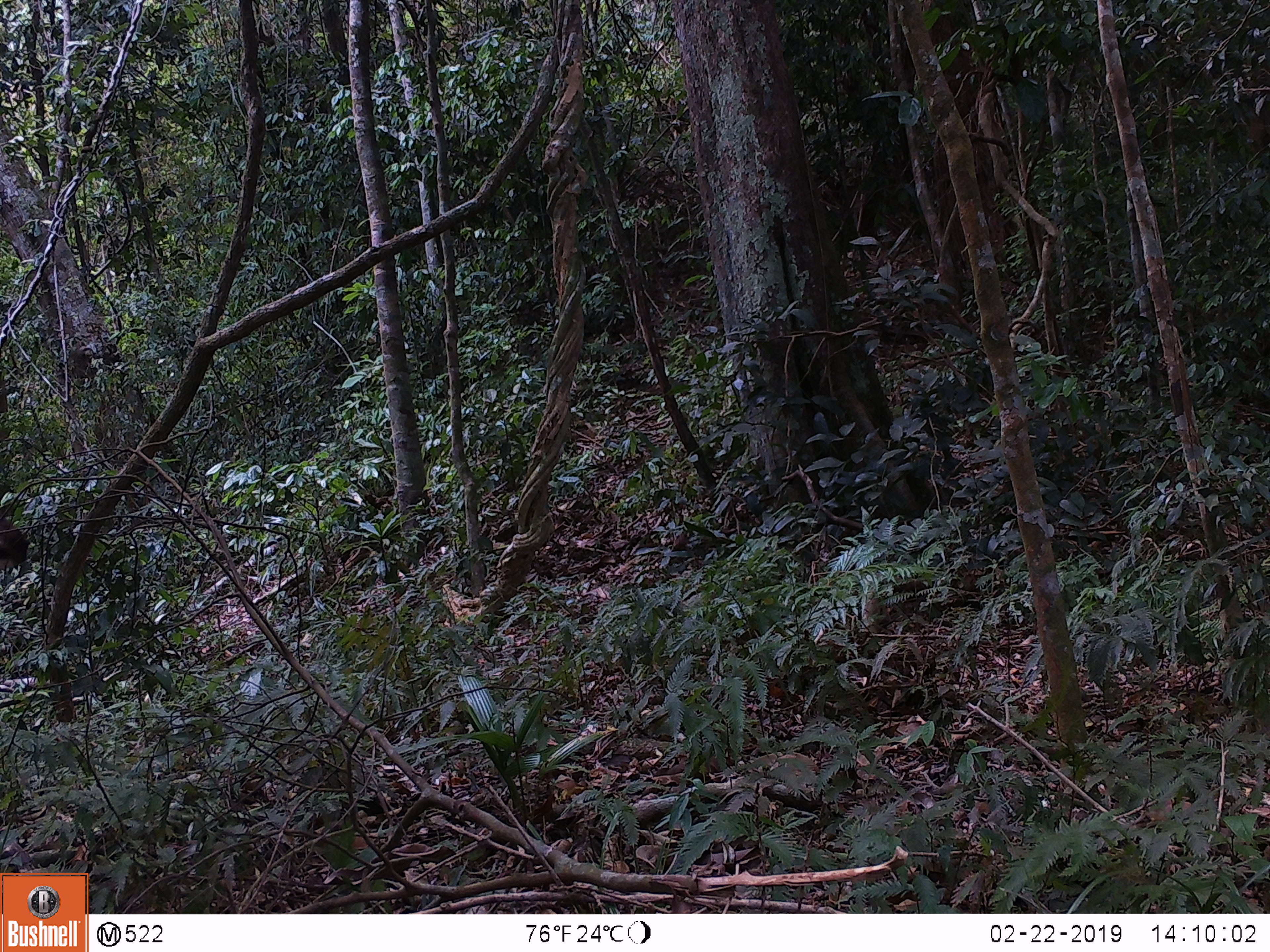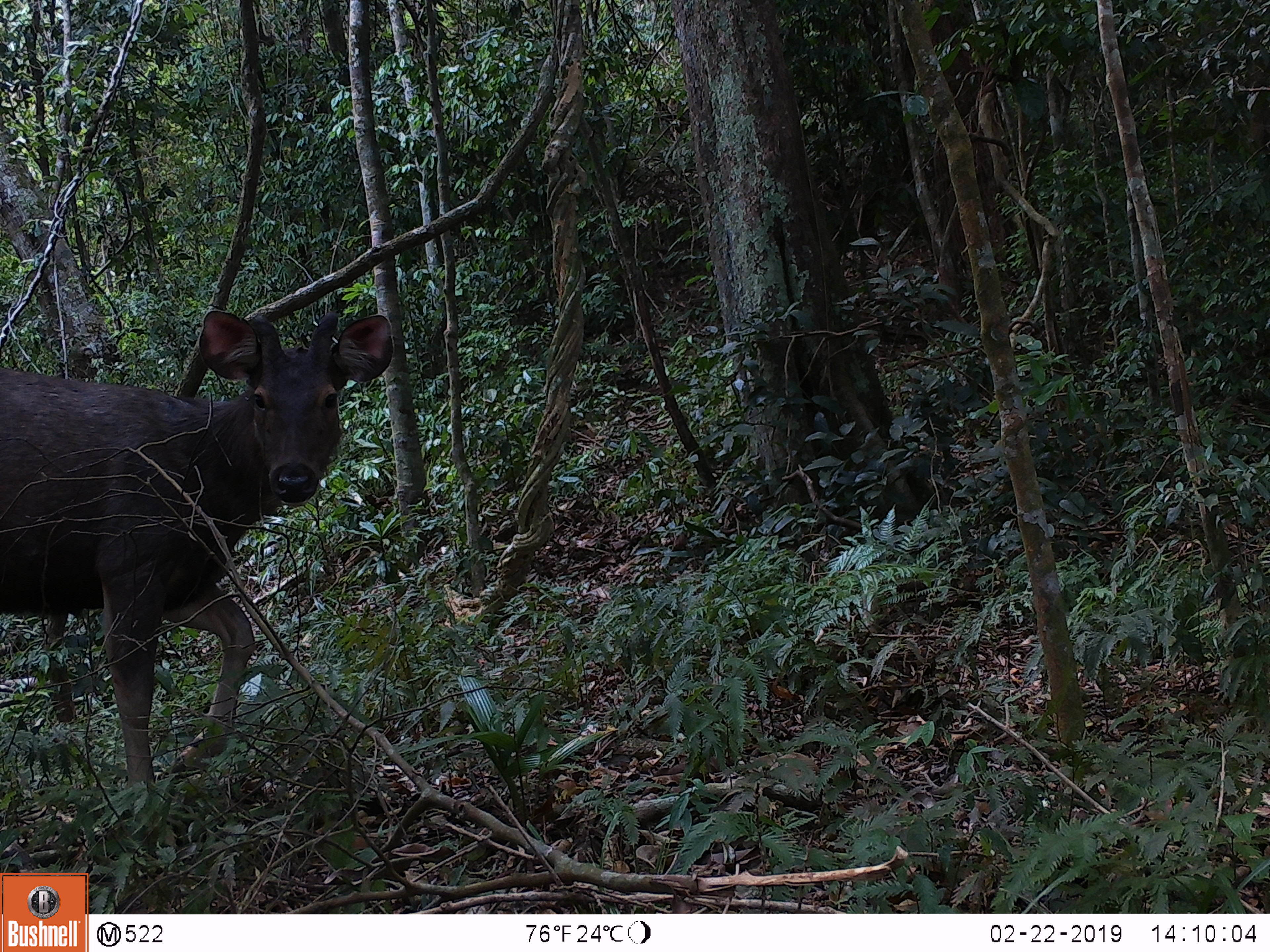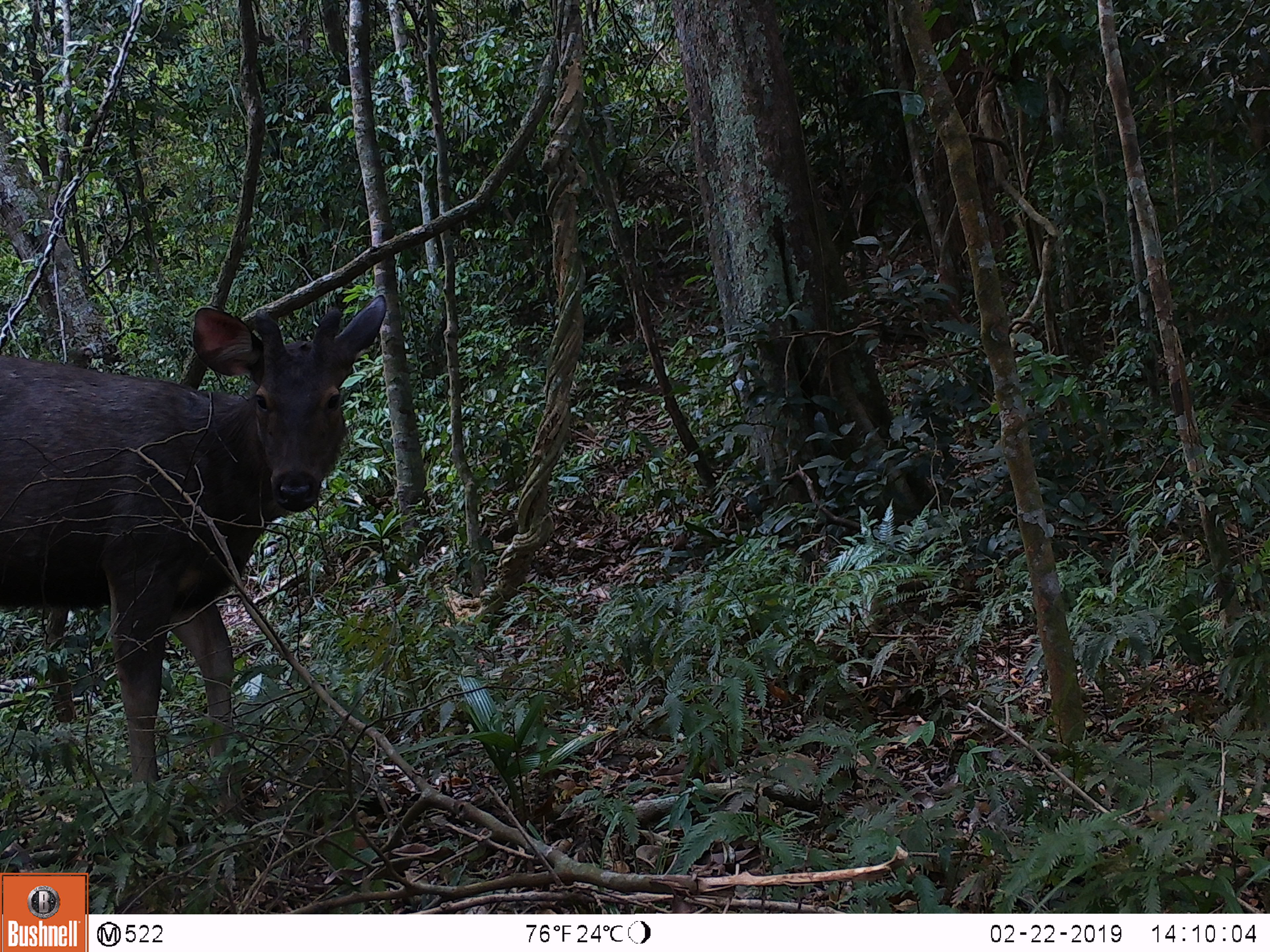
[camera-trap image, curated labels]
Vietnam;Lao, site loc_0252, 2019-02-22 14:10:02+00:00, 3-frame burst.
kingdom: Animalia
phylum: Chordata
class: Mammalia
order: Artiodactyla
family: Cervidae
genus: Rusa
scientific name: Rusa unicolor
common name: sambar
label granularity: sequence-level